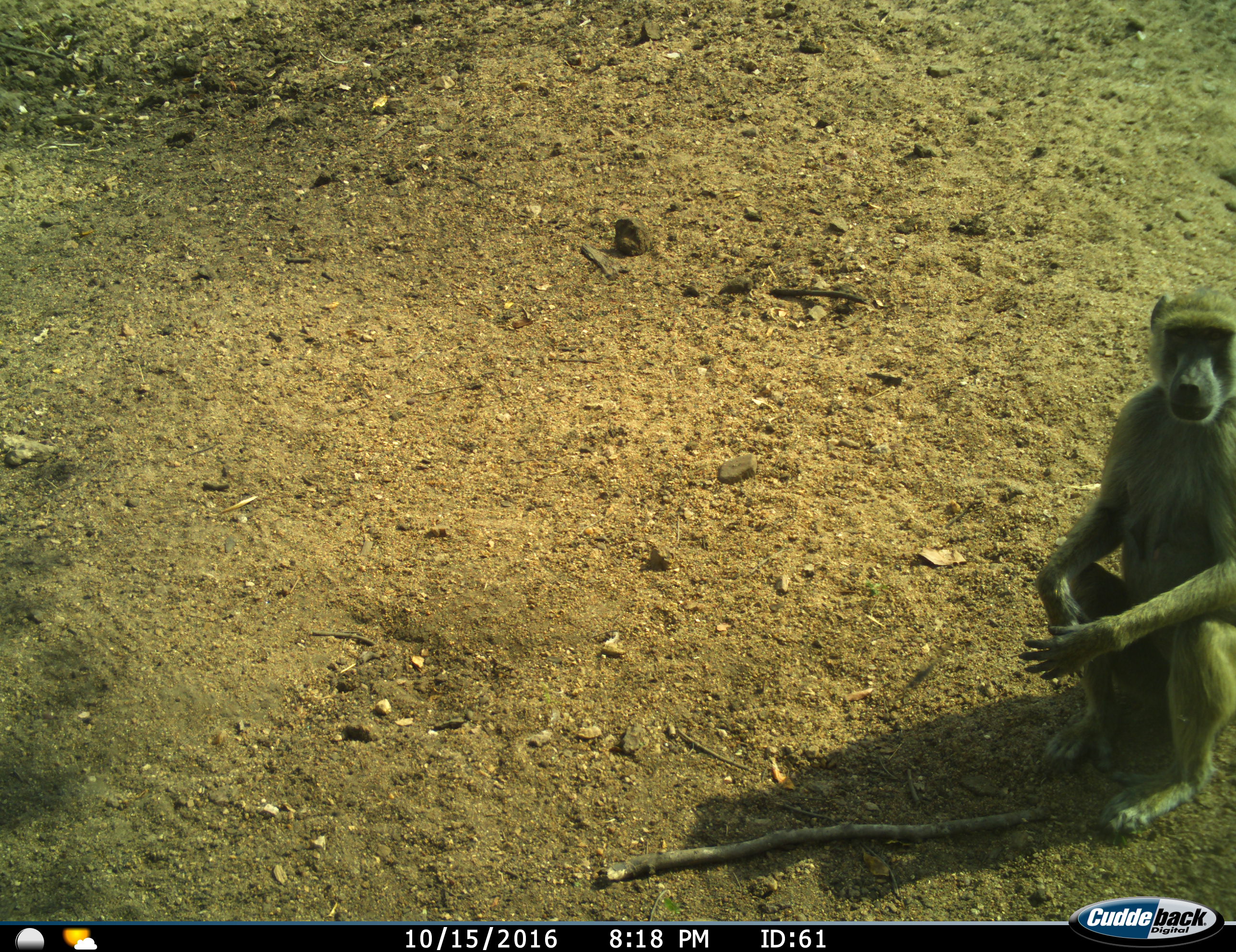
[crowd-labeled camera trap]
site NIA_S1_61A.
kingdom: Animalia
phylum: Chordata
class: Mammalia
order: Primates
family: Cercopithecidae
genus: Papio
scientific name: Papio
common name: baboon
Baboon (Papio), count 1. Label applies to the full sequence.